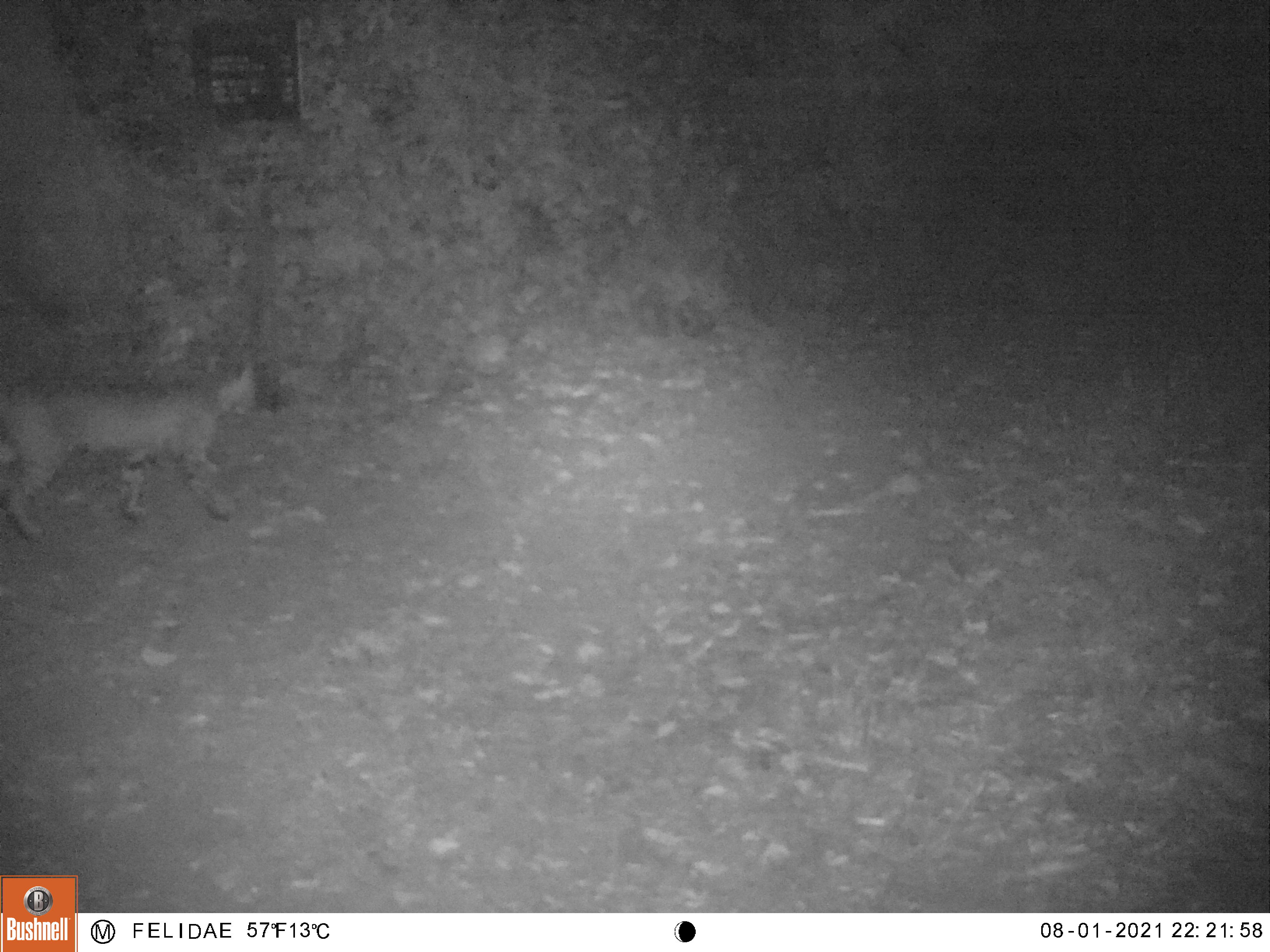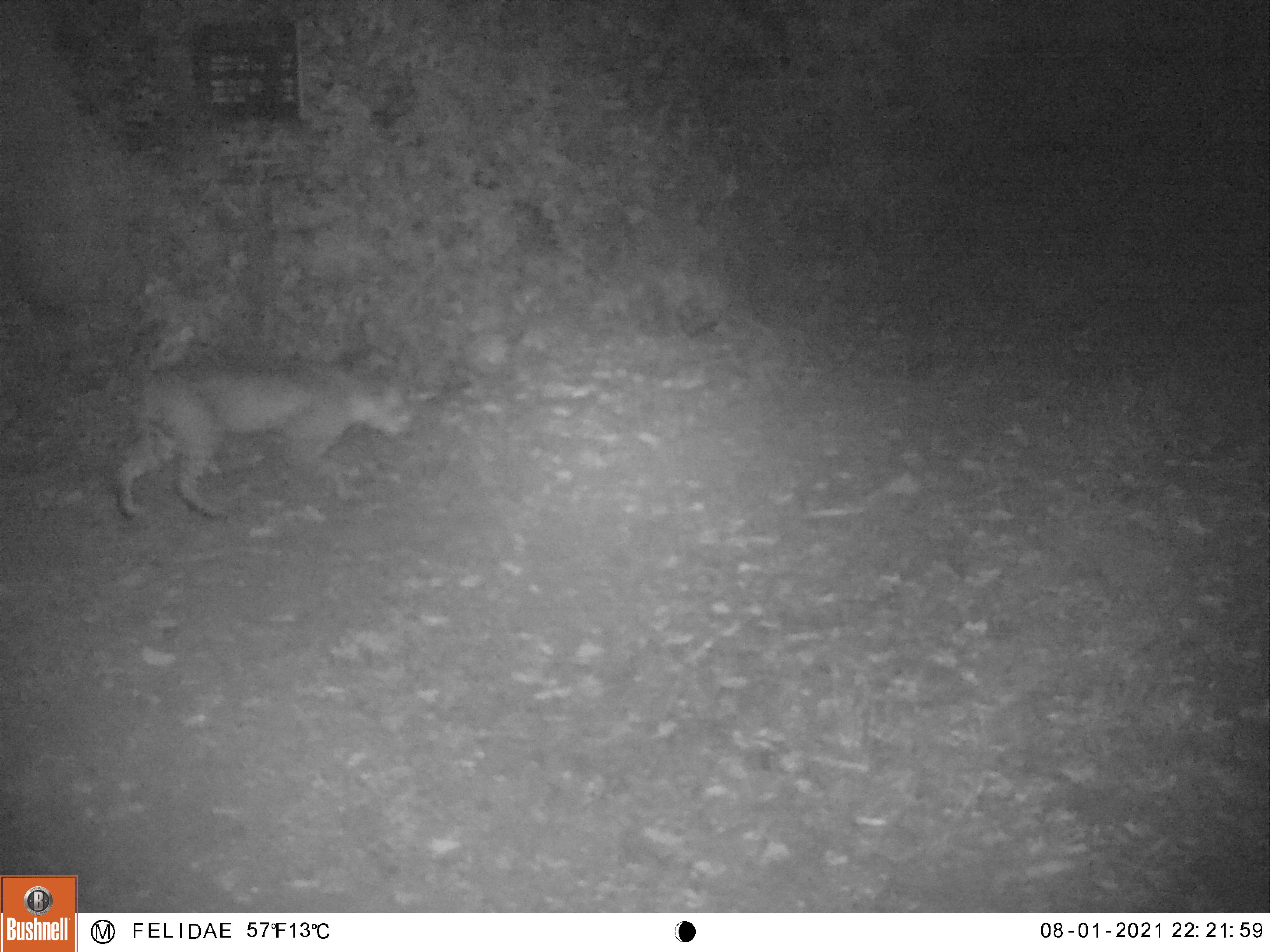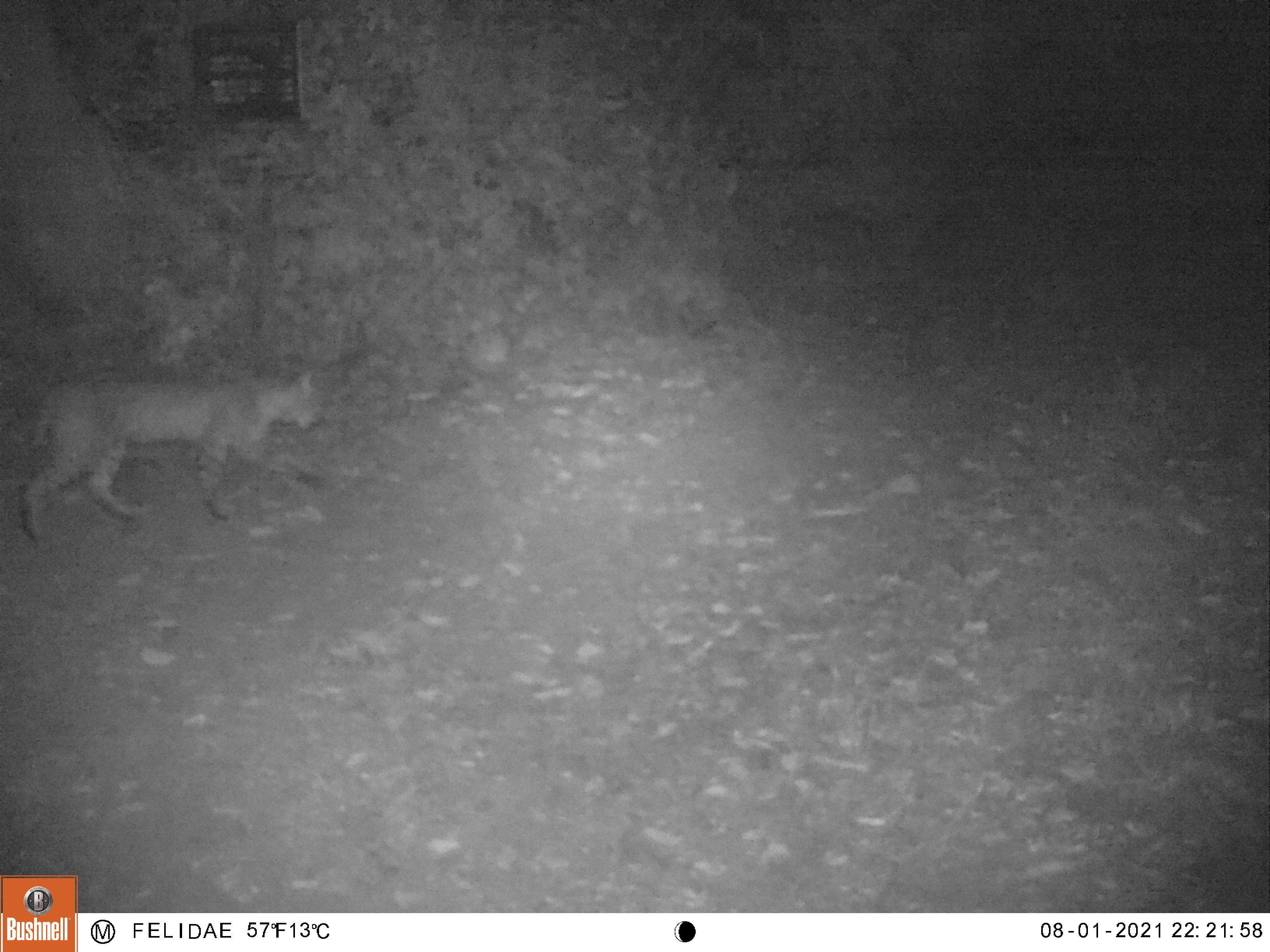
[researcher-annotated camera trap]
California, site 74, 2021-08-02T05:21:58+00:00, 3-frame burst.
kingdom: Animalia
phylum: Chordata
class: Mammalia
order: Carnivora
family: Felidae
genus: Lynx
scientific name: Lynx rufus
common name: bobcat